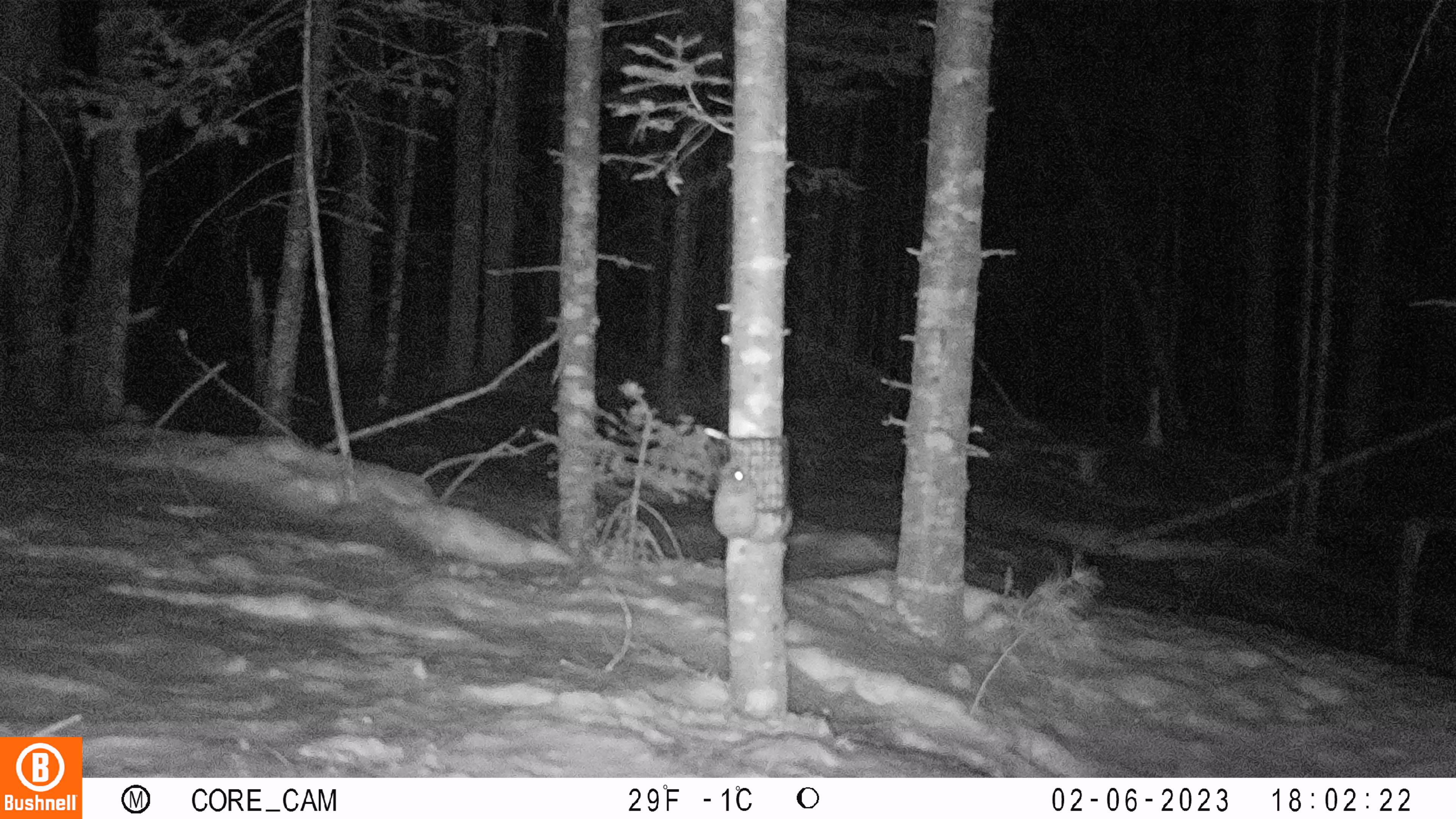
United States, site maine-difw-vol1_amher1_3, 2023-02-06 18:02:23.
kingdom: Animalia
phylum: Chordata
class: Mammalia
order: Rodentia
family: Sciuridae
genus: Glaucomys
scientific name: Glaucomys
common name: flying squirrel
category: flying squirrel sp.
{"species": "flying squirrel sp. (flying squirrel) (Glaucomys)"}